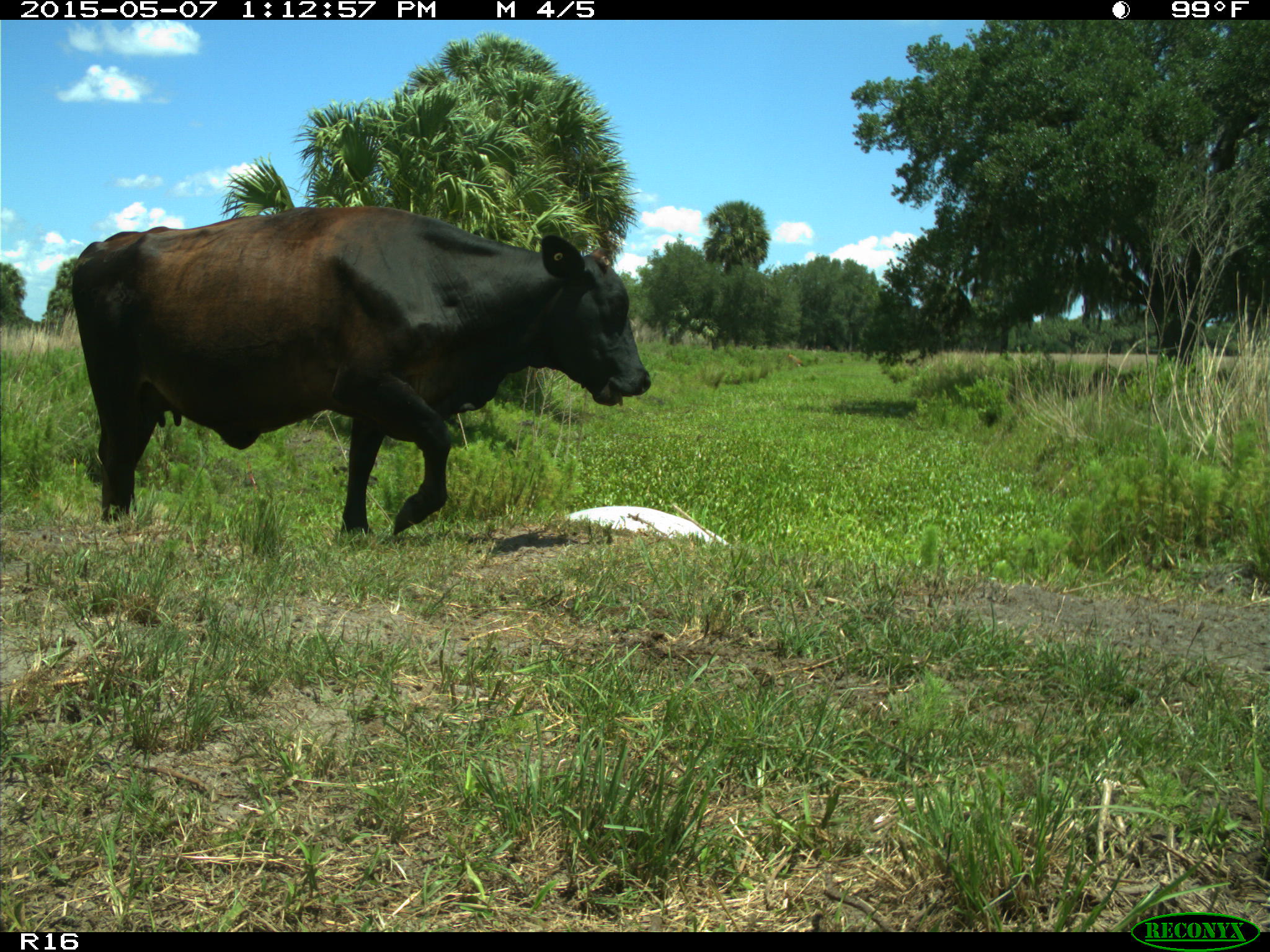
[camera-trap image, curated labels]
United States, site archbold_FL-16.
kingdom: Animalia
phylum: Chordata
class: Mammalia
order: Artiodactyla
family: Bovidae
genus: Bos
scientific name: Bos taurus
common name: domestic cow